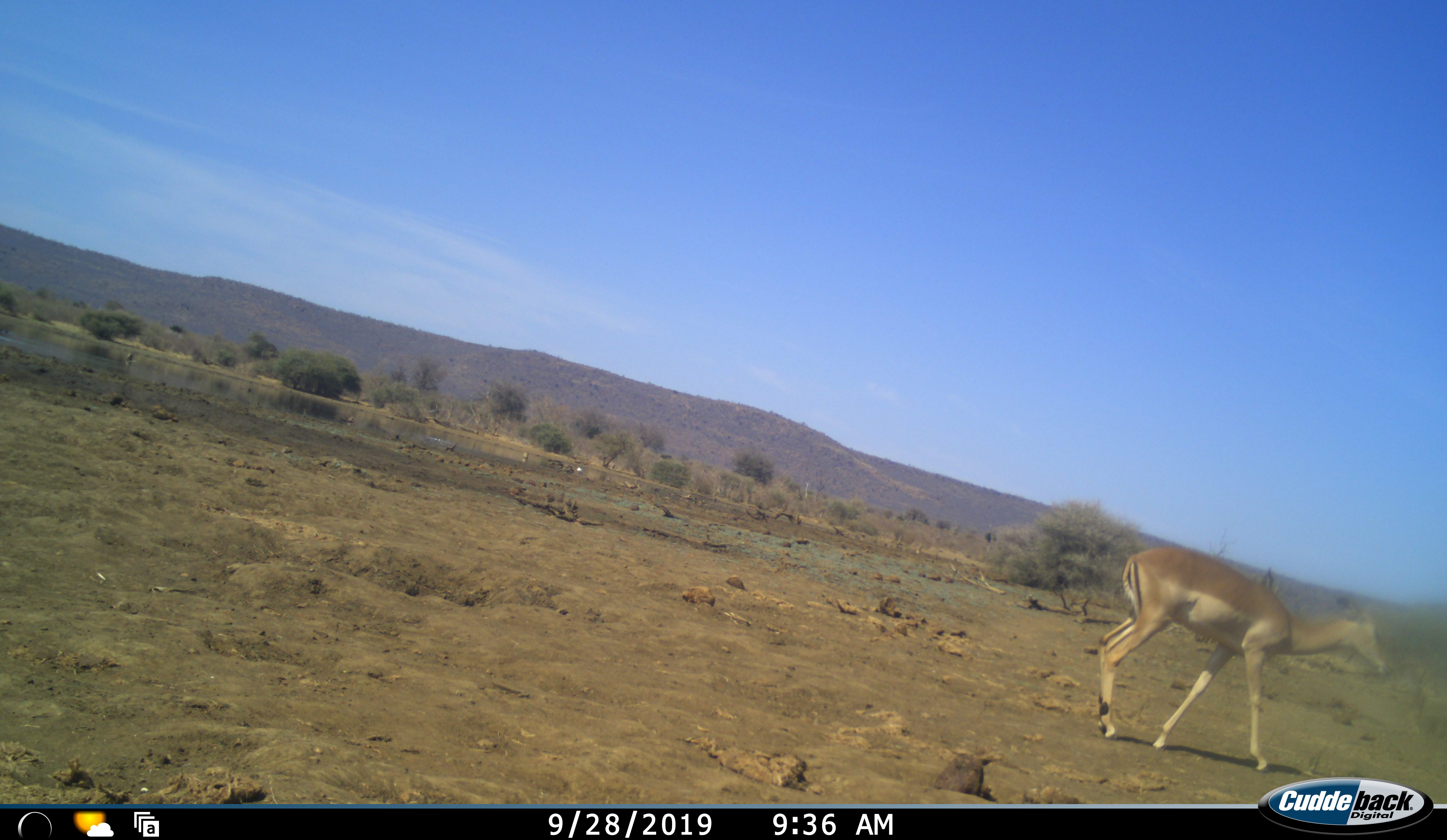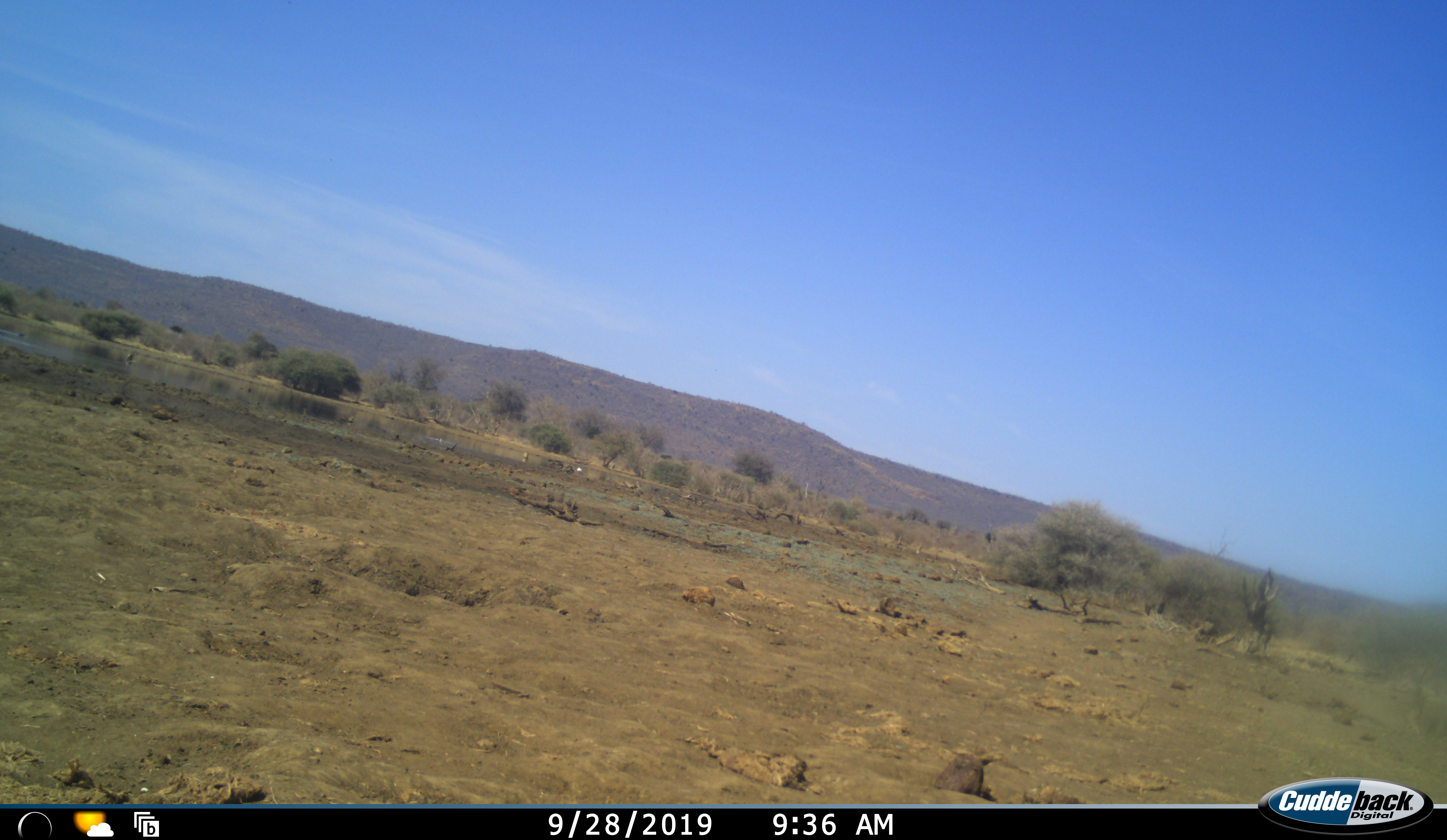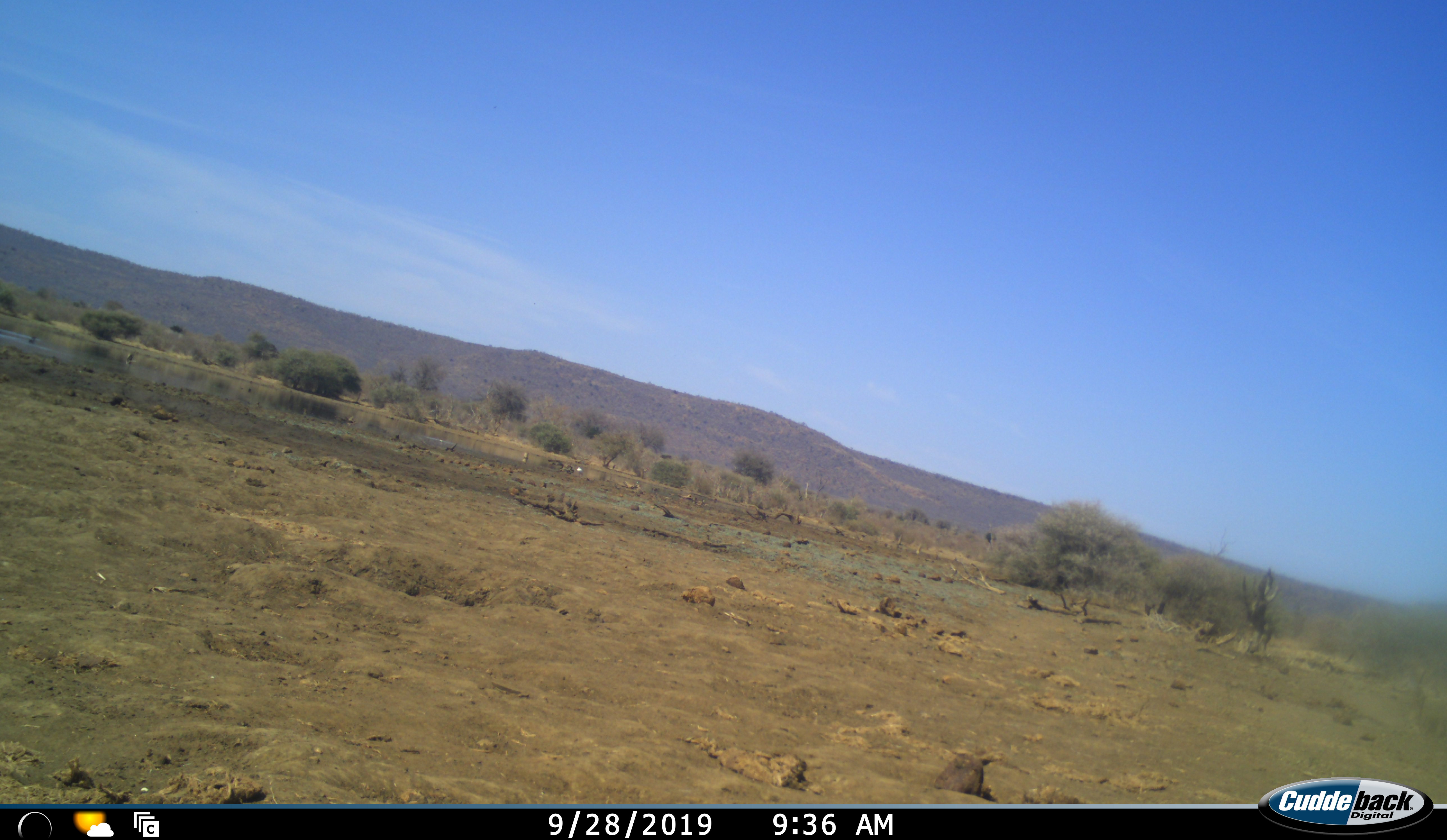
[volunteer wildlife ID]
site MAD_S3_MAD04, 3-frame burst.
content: unidentified animal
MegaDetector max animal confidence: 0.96